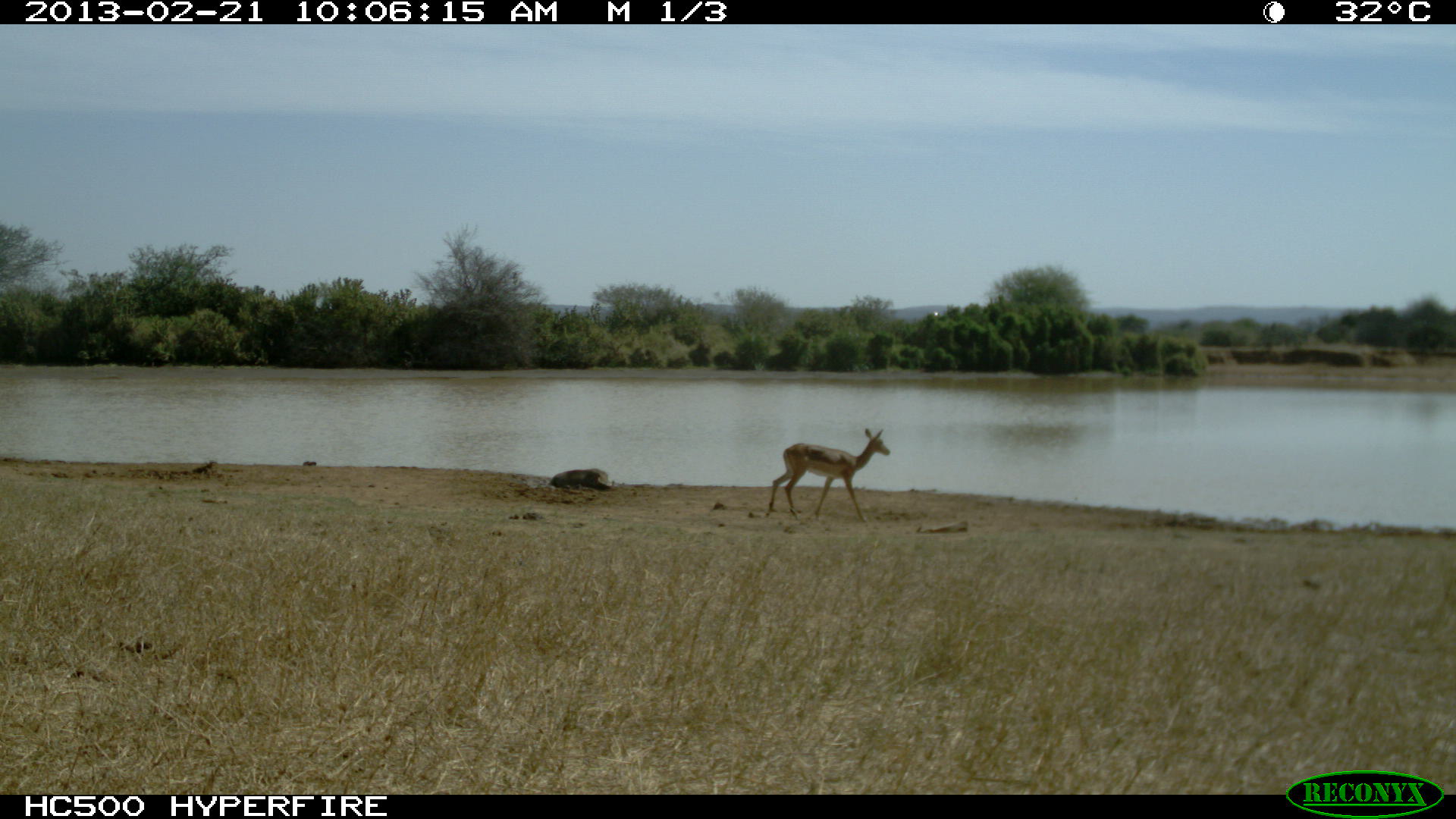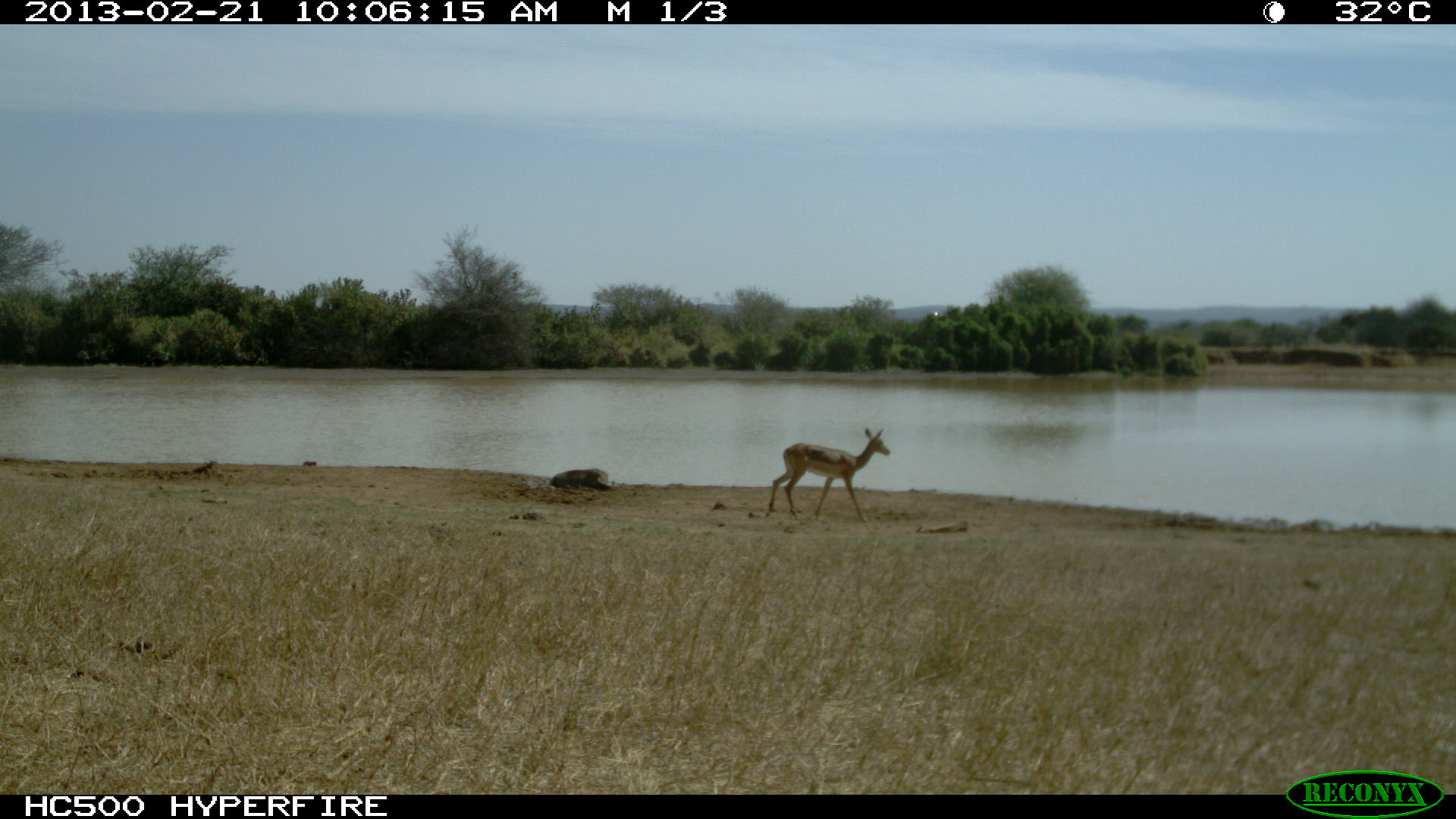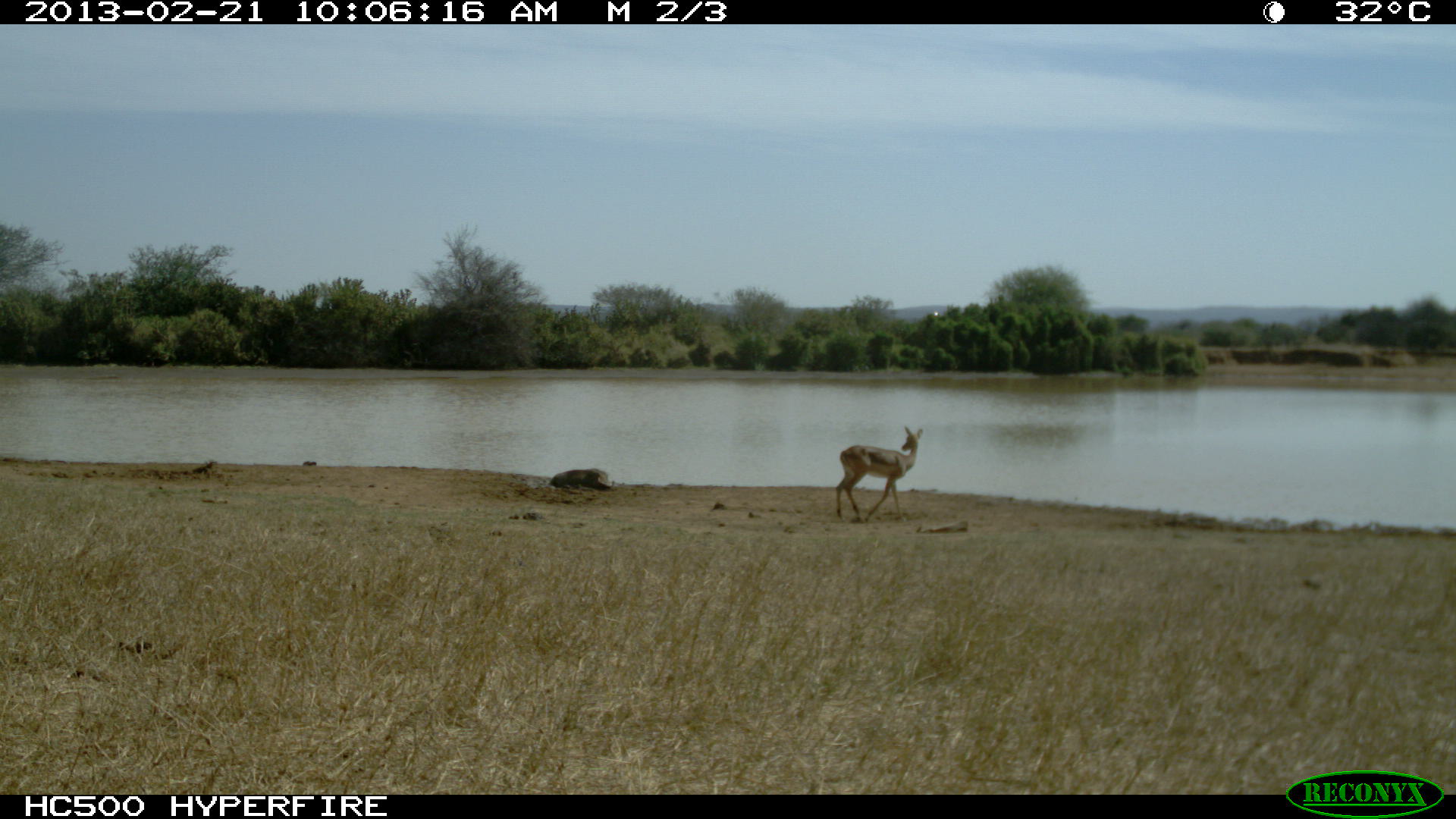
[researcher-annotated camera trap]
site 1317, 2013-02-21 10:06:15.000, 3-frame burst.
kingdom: Animalia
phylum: Chordata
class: Mammalia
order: Artiodactyla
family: Suidae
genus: Phacochoerus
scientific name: Phacochoerus africanus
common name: common warthog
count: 1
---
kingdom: Animalia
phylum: Chordata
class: Mammalia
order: Artiodactyla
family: Bovidae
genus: Aepyceros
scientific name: Aepyceros melampus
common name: impala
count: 1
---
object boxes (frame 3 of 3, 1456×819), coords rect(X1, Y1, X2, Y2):
aepyceros melampus: rect(834, 426, 923, 519)